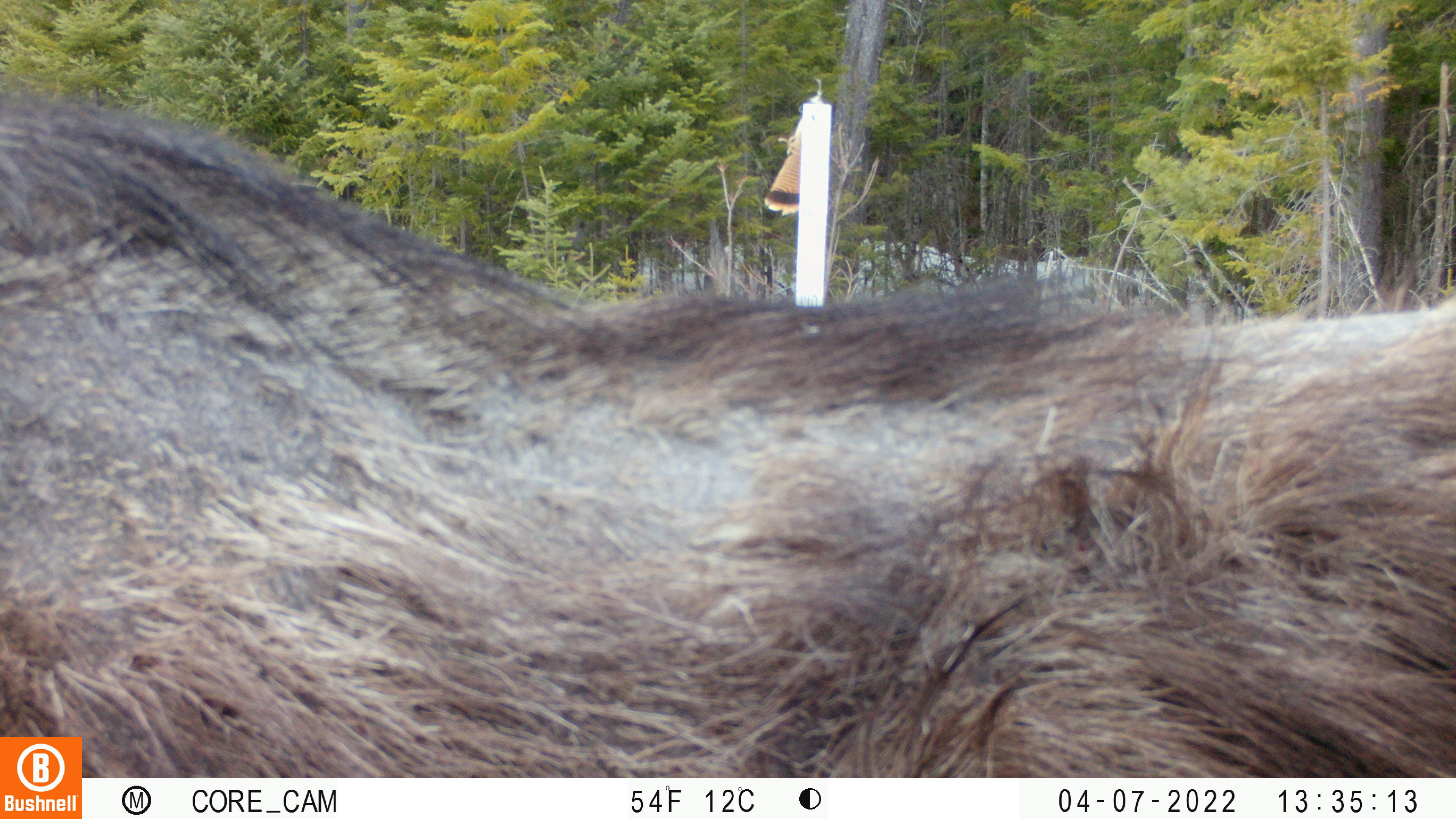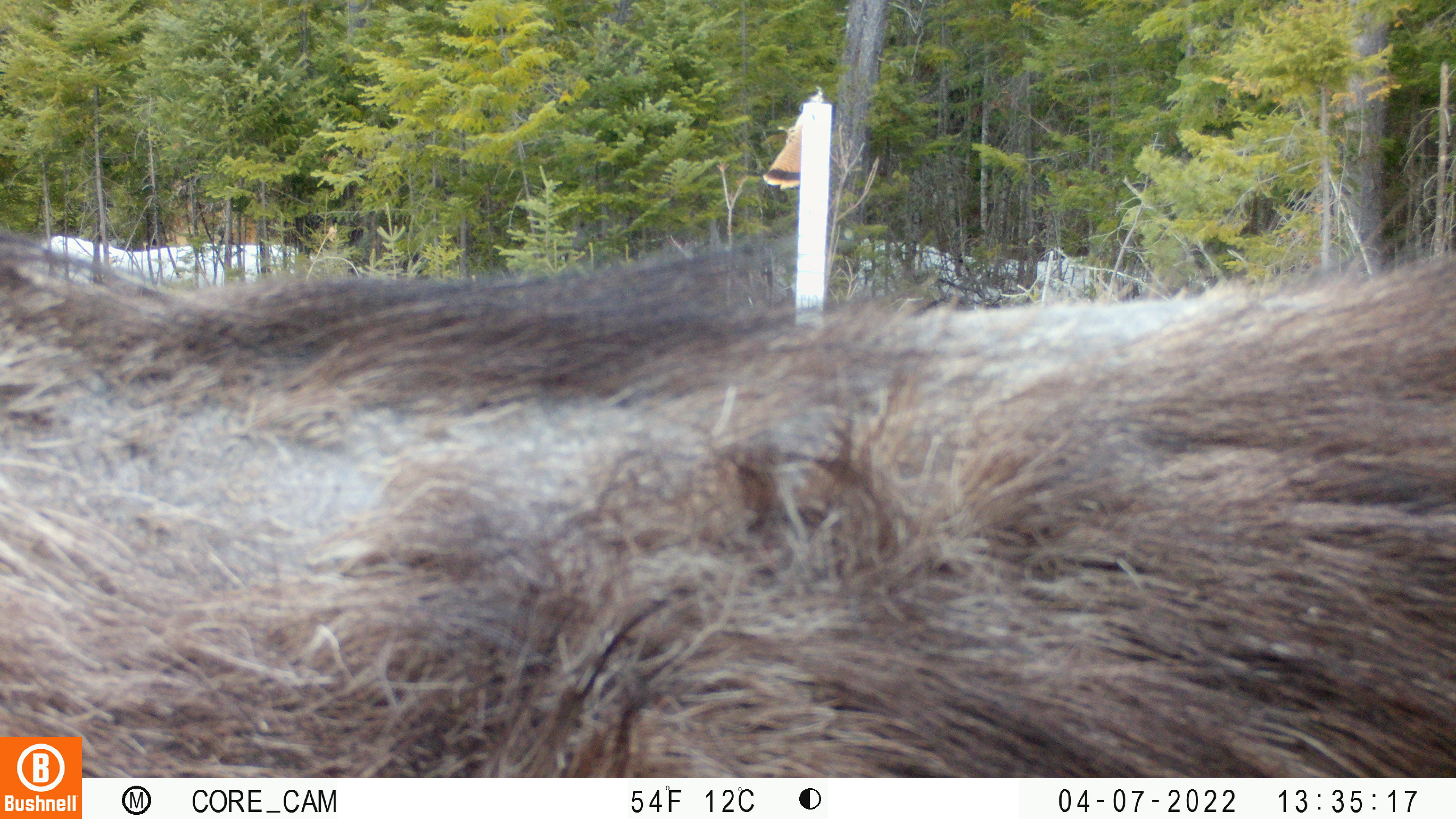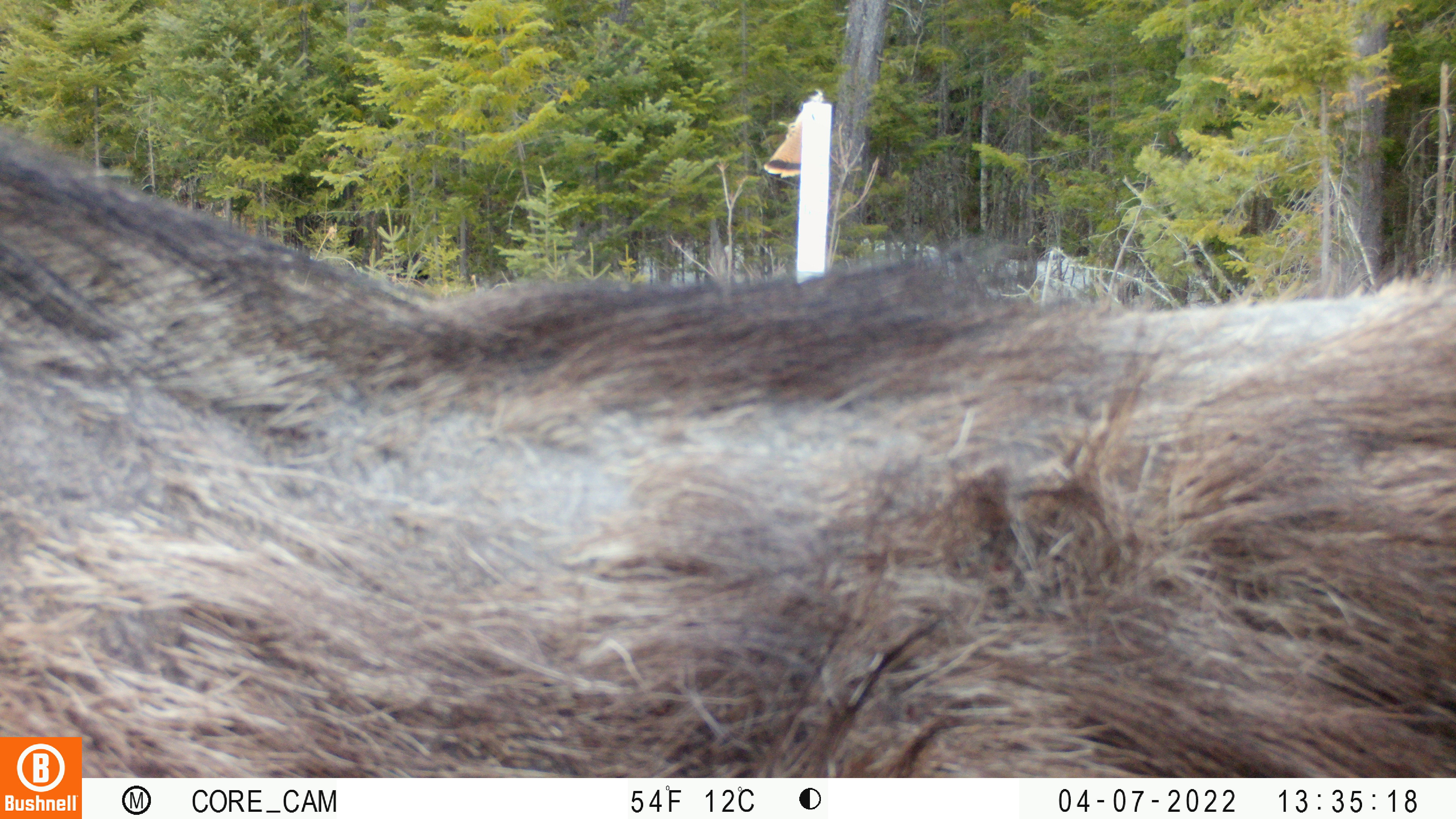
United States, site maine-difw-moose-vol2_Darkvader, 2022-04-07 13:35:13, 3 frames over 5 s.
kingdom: Animalia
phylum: Chordata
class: Mammalia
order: Artiodactyla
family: Cervidae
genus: Alces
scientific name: Alces alces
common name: moose